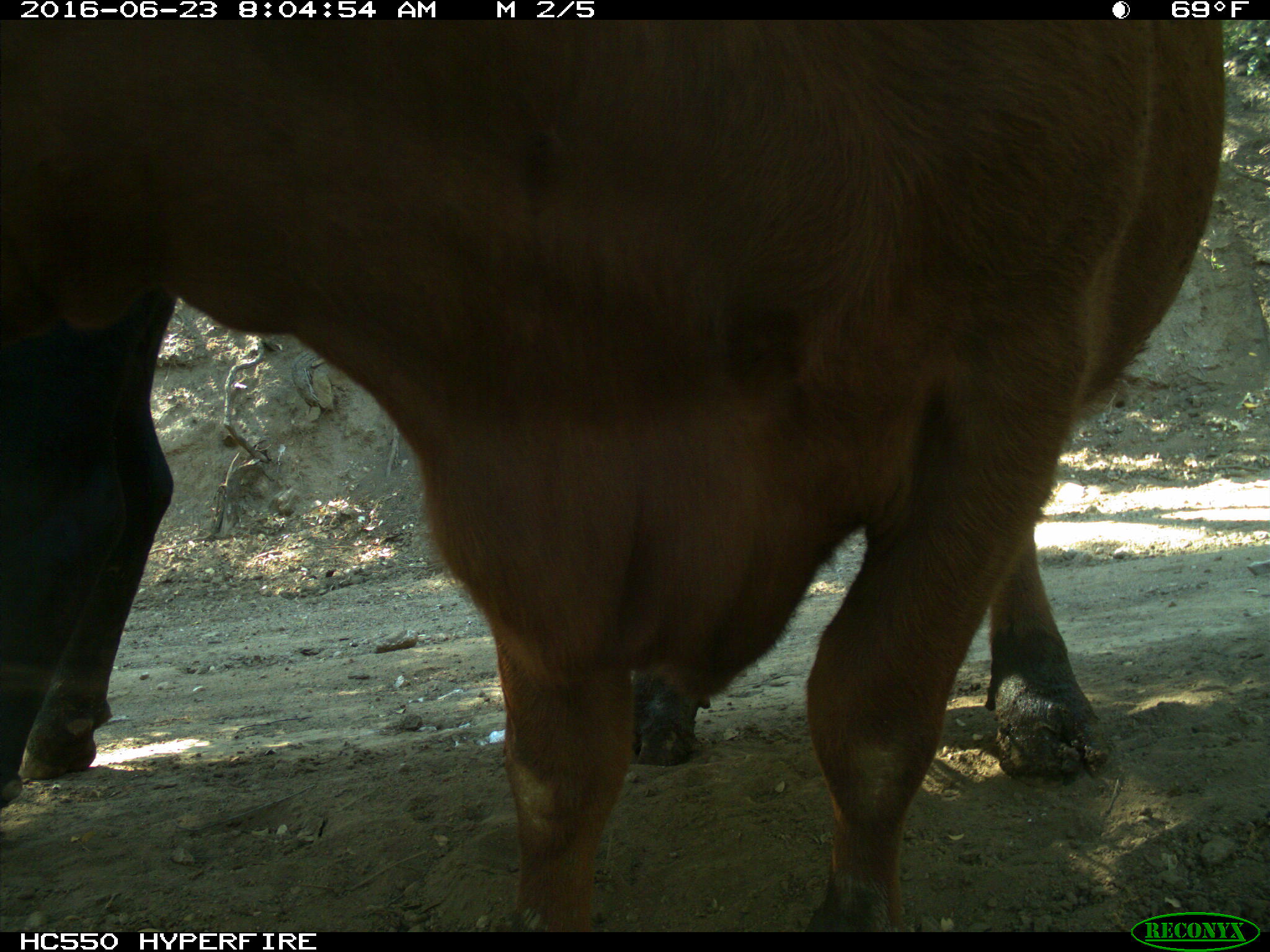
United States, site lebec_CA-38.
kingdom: Animalia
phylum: Chordata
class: Mammalia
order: Artiodactyla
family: Bovidae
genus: Bos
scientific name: Bos taurus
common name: domestic cow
Bos taurus (domestic cow).